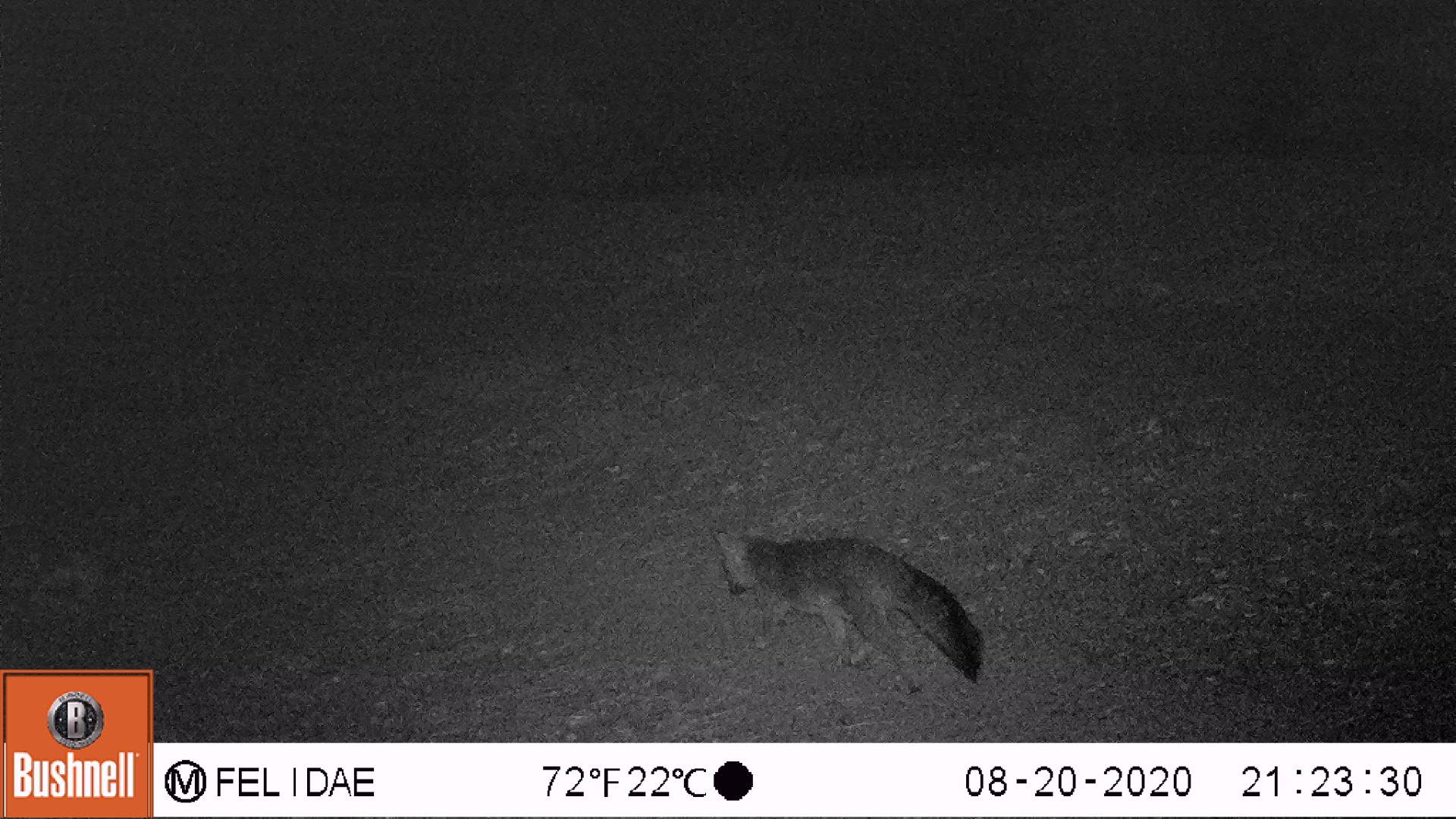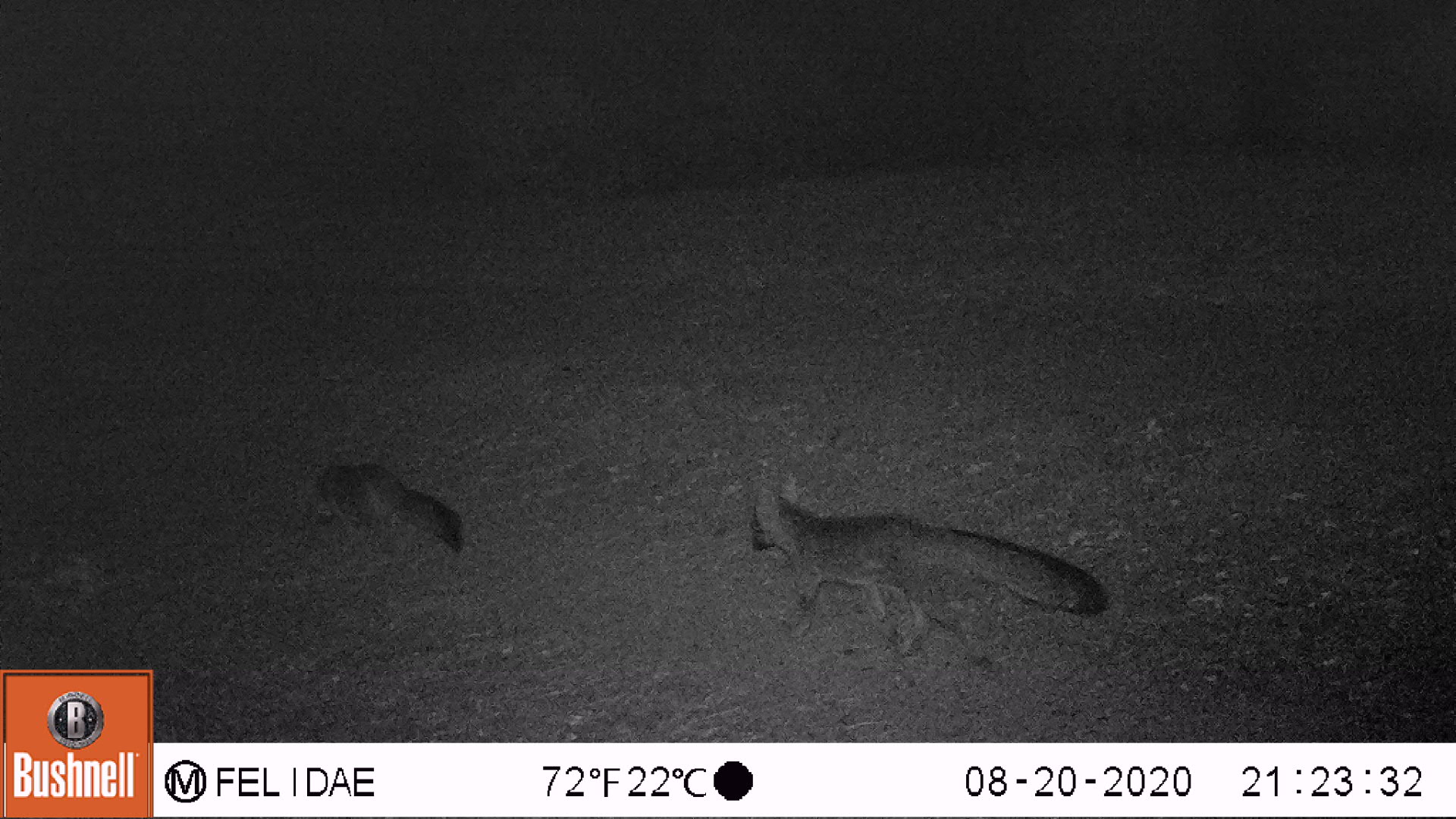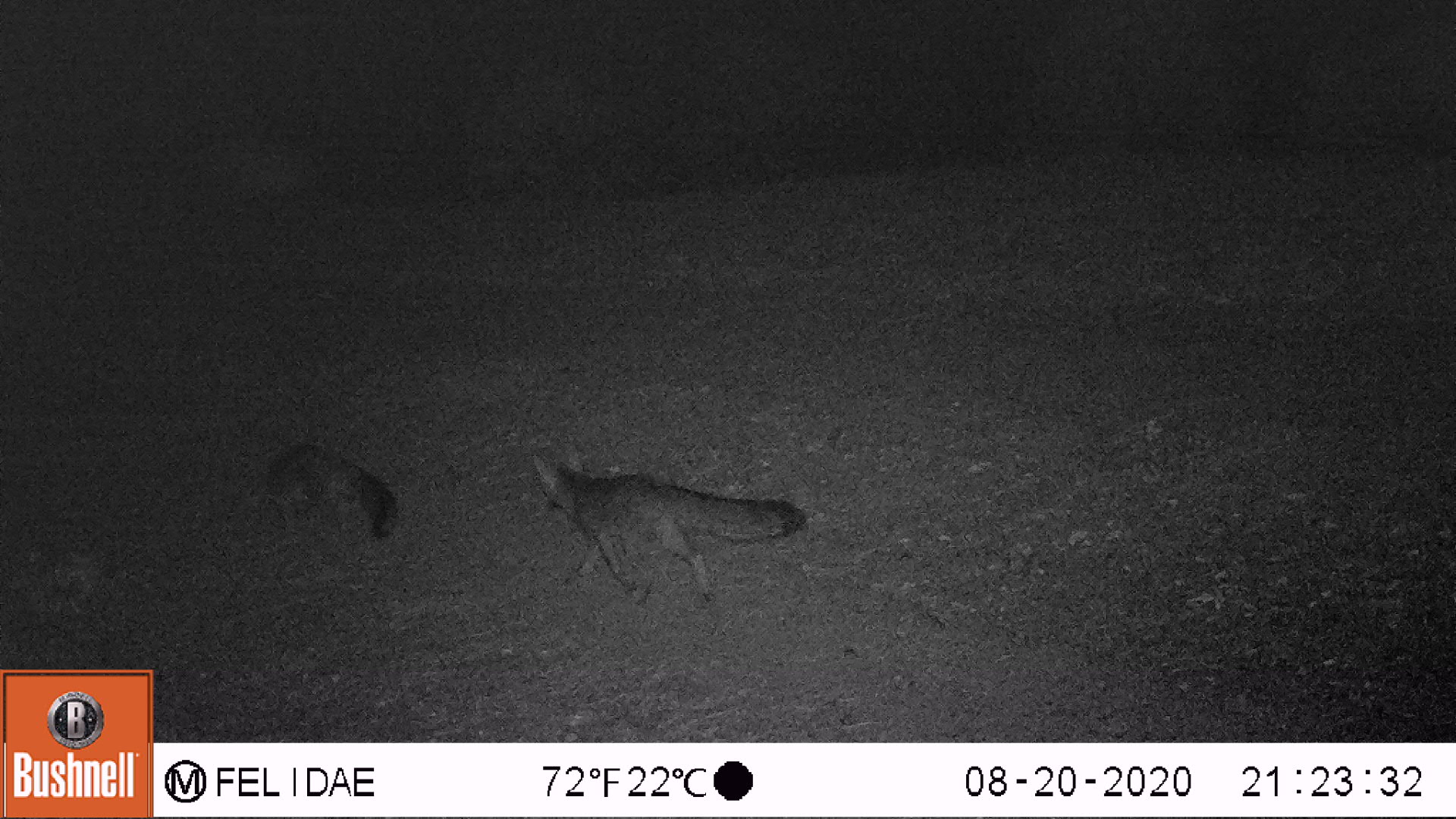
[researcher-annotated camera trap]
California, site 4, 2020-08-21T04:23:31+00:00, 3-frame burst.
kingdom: Animalia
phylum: Chordata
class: Mammalia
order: Carnivora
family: Canidae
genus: Urocyon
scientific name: Urocyon cinereoargenteus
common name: gray fox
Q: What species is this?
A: Gray fox (Urocyon cinereoargenteus).